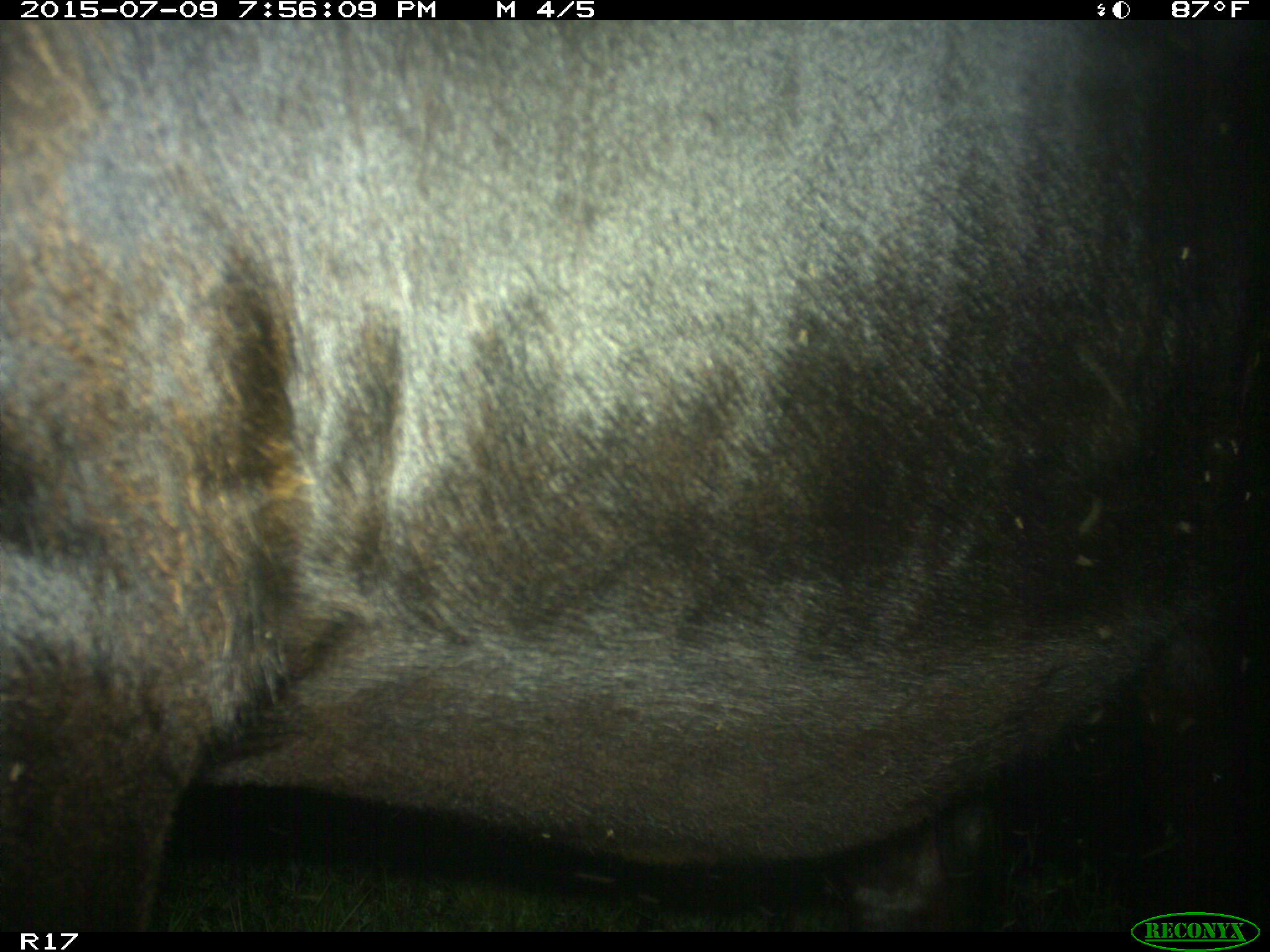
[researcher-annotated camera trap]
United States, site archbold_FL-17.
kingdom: Animalia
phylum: Chordata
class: Mammalia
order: Artiodactyla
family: Bovidae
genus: Bos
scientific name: Bos taurus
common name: domestic cow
Bos taurus (domestic cow).